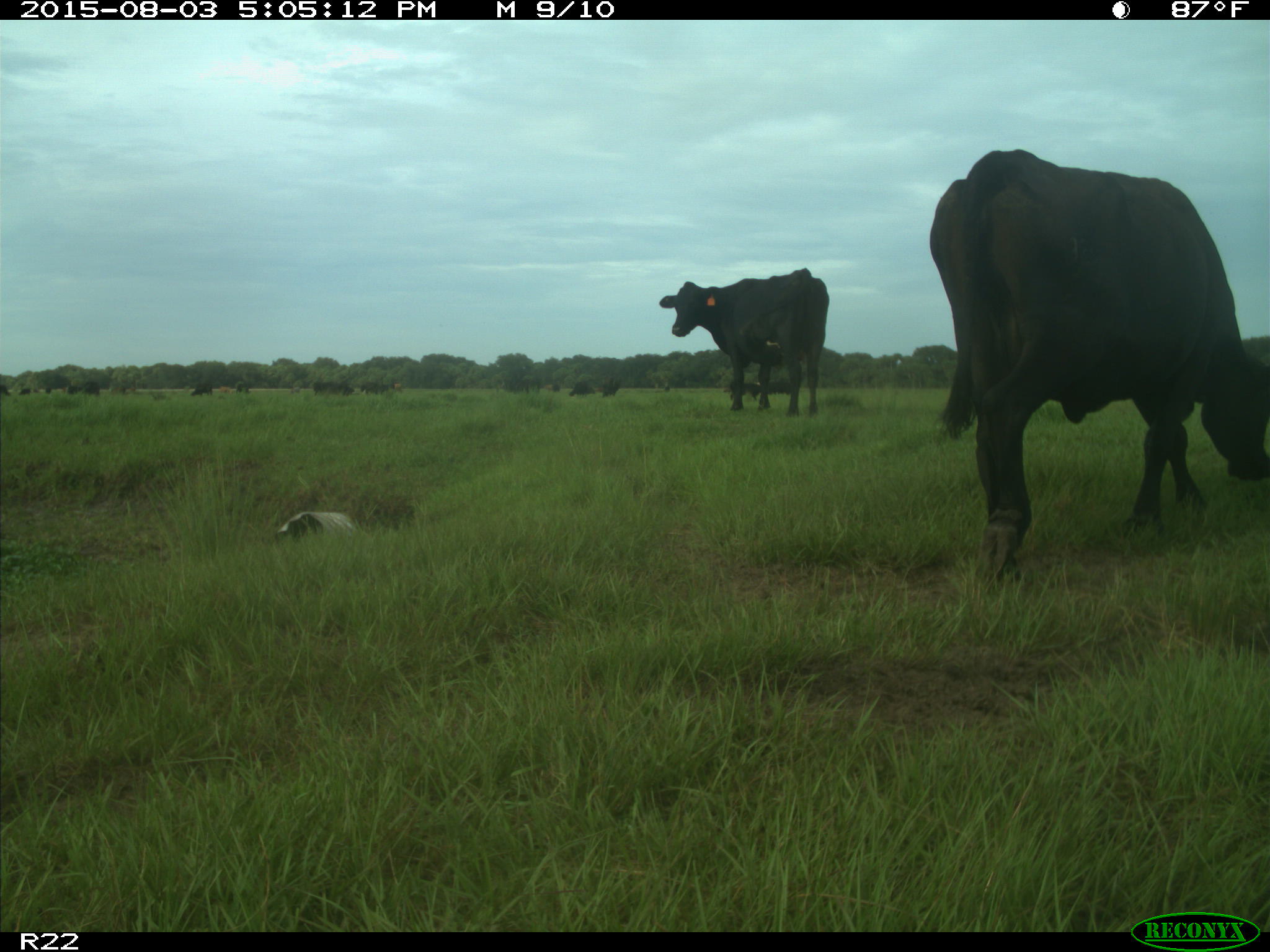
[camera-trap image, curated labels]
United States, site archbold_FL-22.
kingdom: Animalia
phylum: Chordata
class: Mammalia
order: Artiodactyla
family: Bovidae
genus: Bos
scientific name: Bos taurus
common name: domestic cow